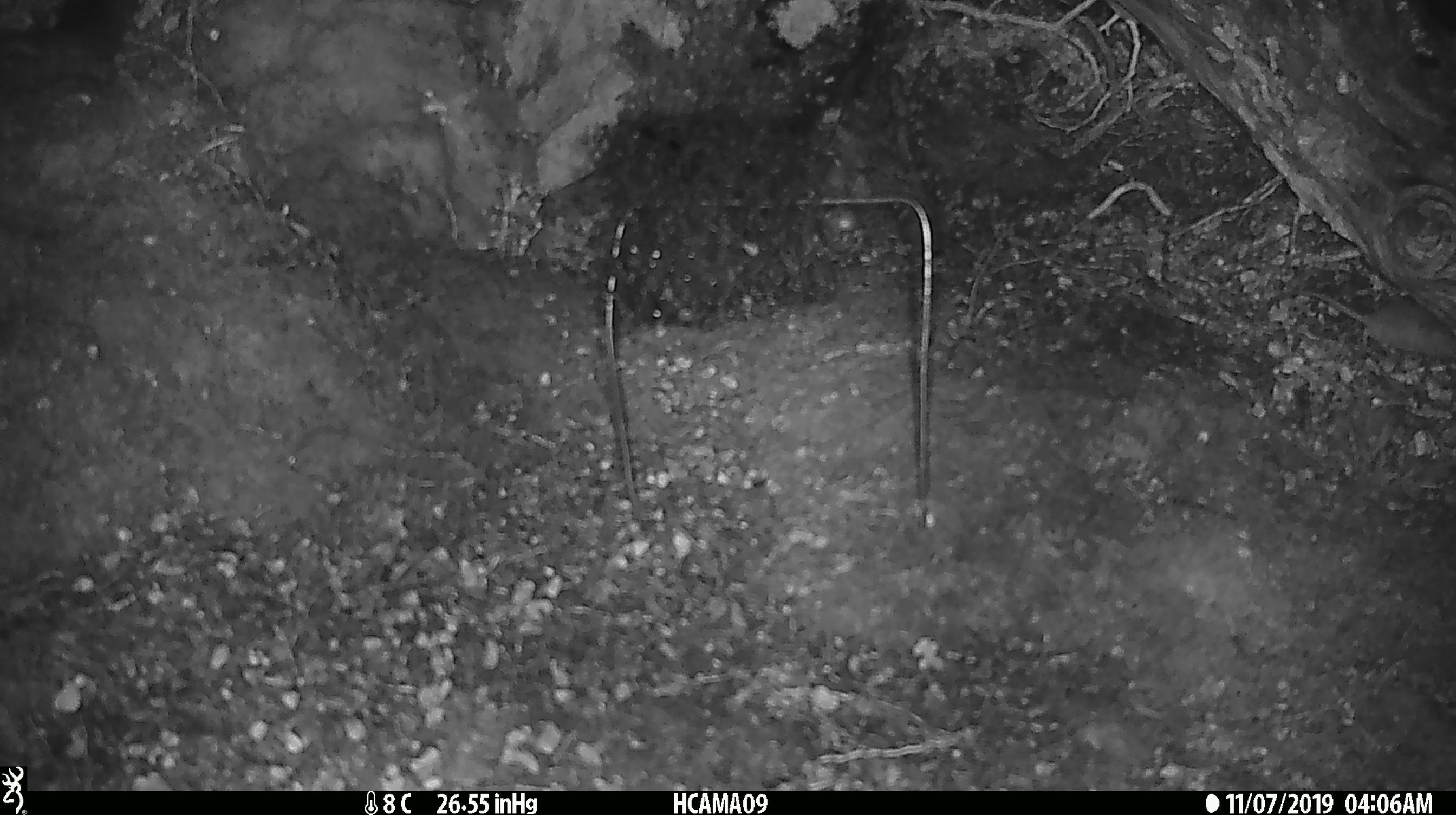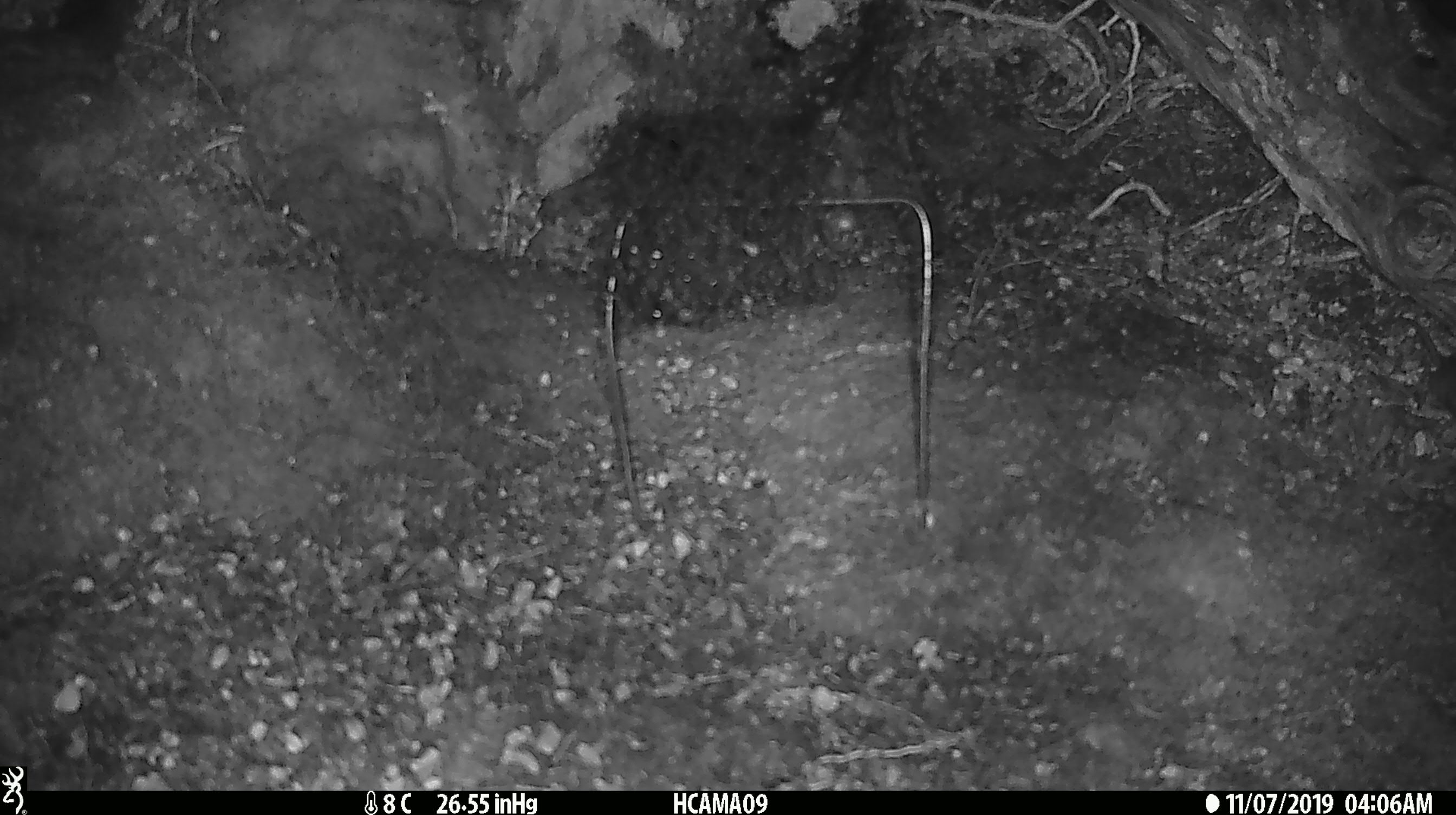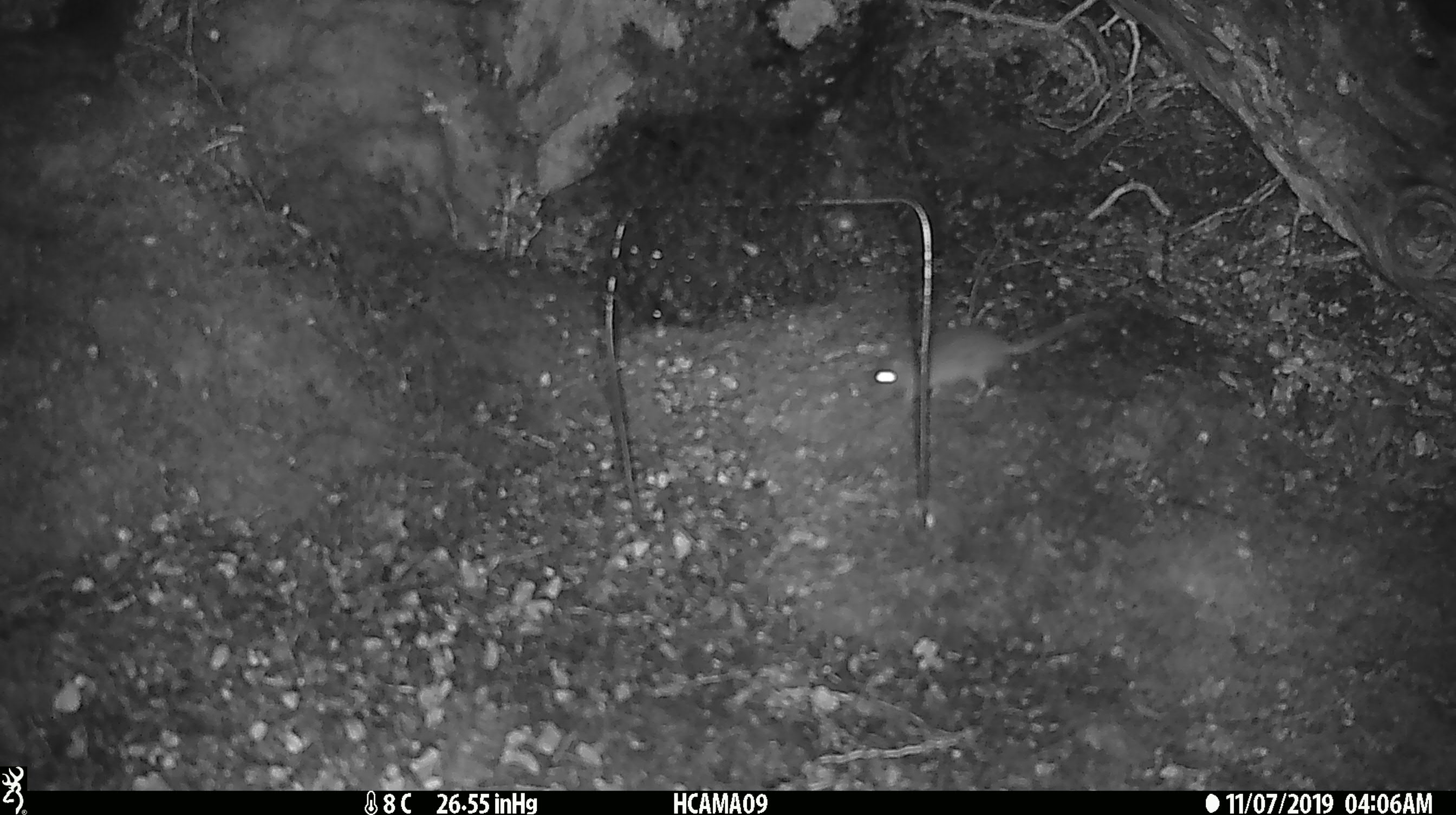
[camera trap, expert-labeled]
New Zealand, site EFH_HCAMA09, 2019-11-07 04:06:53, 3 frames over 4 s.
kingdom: Animalia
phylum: Chordata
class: Mammalia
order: Rodentia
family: Muridae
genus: Mus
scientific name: Mus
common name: mouse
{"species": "mouse (Mus)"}